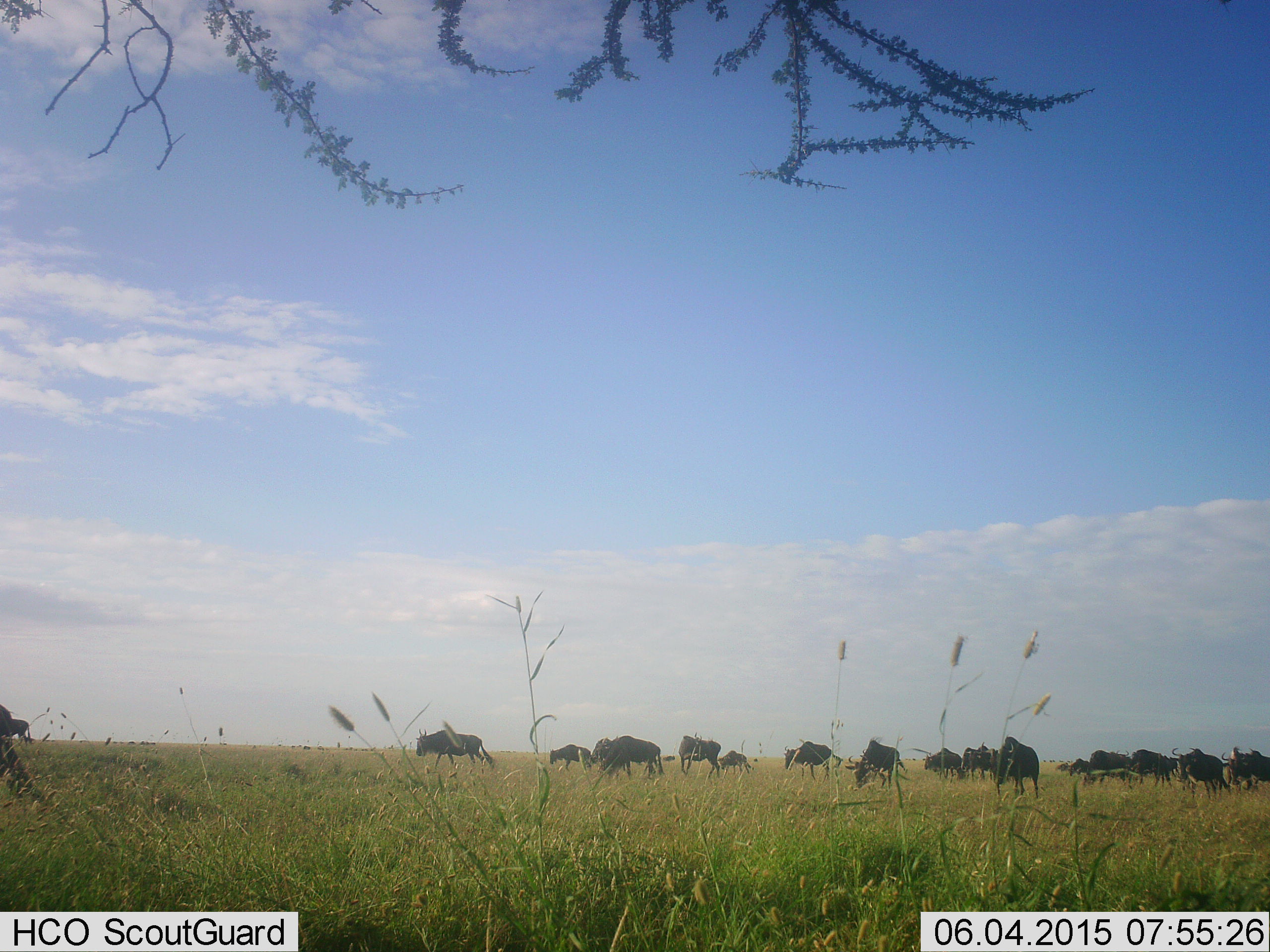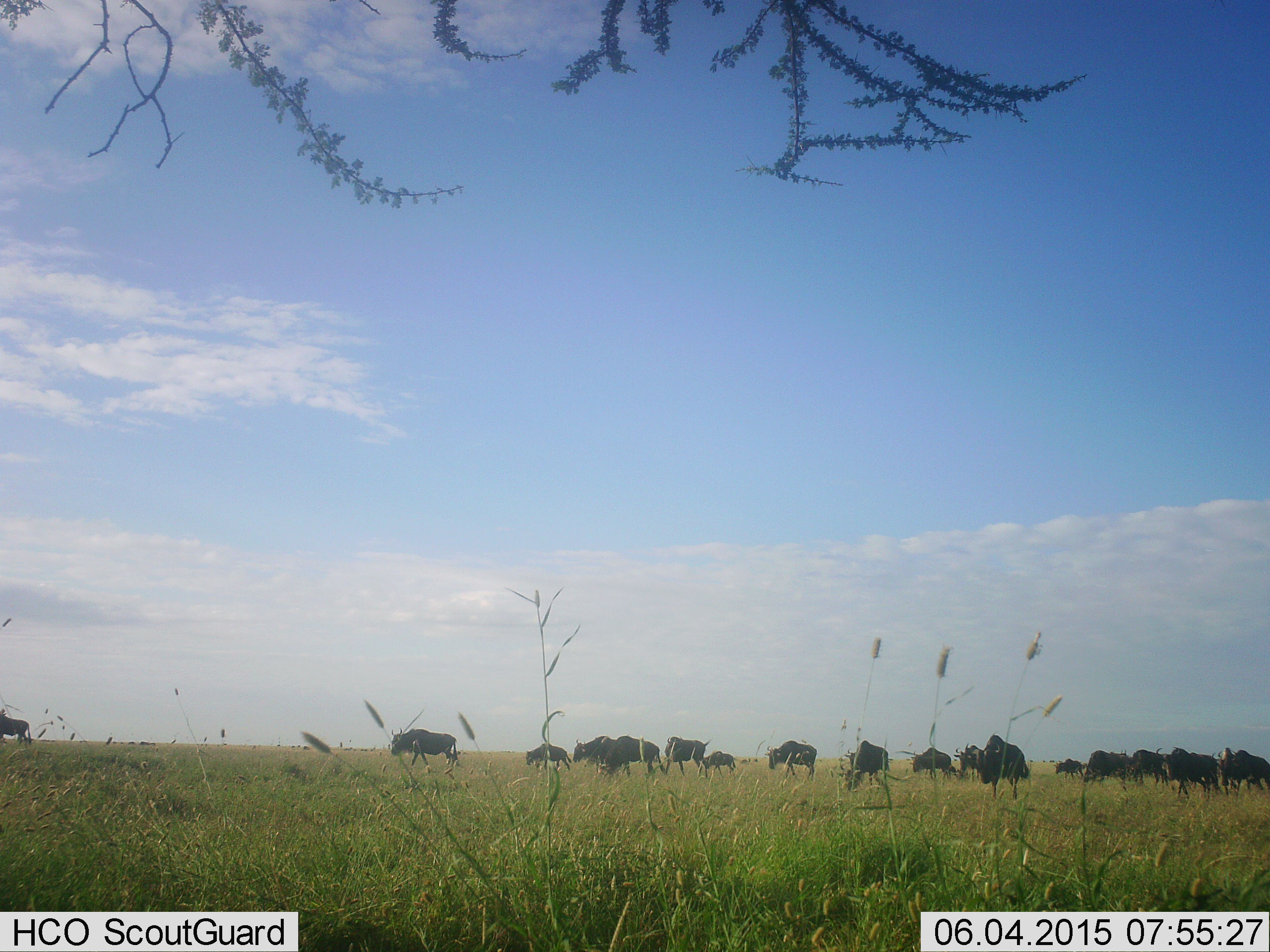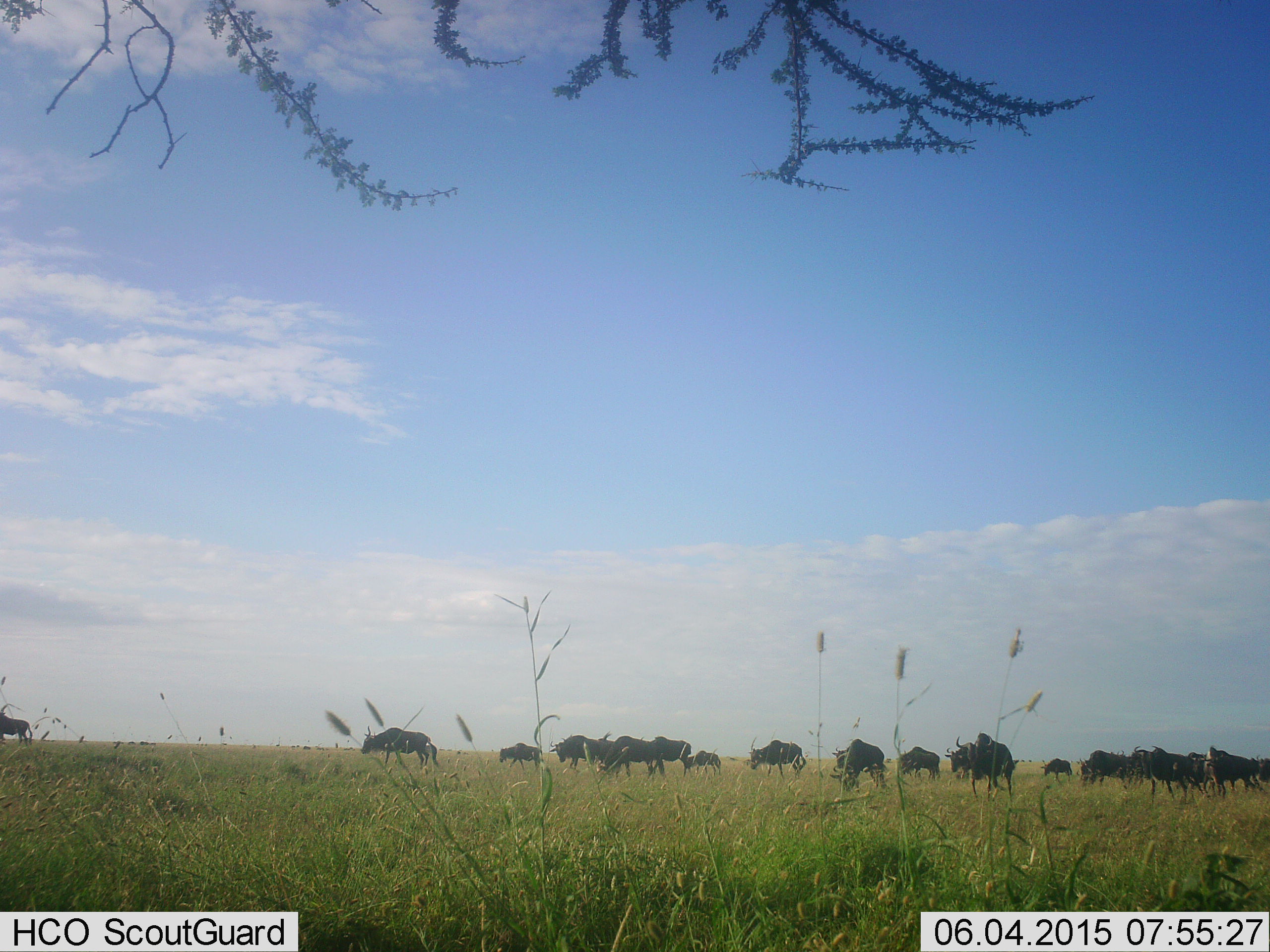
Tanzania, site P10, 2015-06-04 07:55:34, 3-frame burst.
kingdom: Animalia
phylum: Chordata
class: Mammalia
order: Artiodactyla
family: Bovidae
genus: Connochaetes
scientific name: Connochaetes taurinus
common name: blue wildebeest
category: wildebeest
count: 11-50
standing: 20%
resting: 0%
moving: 80%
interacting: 0%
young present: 10%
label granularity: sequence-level